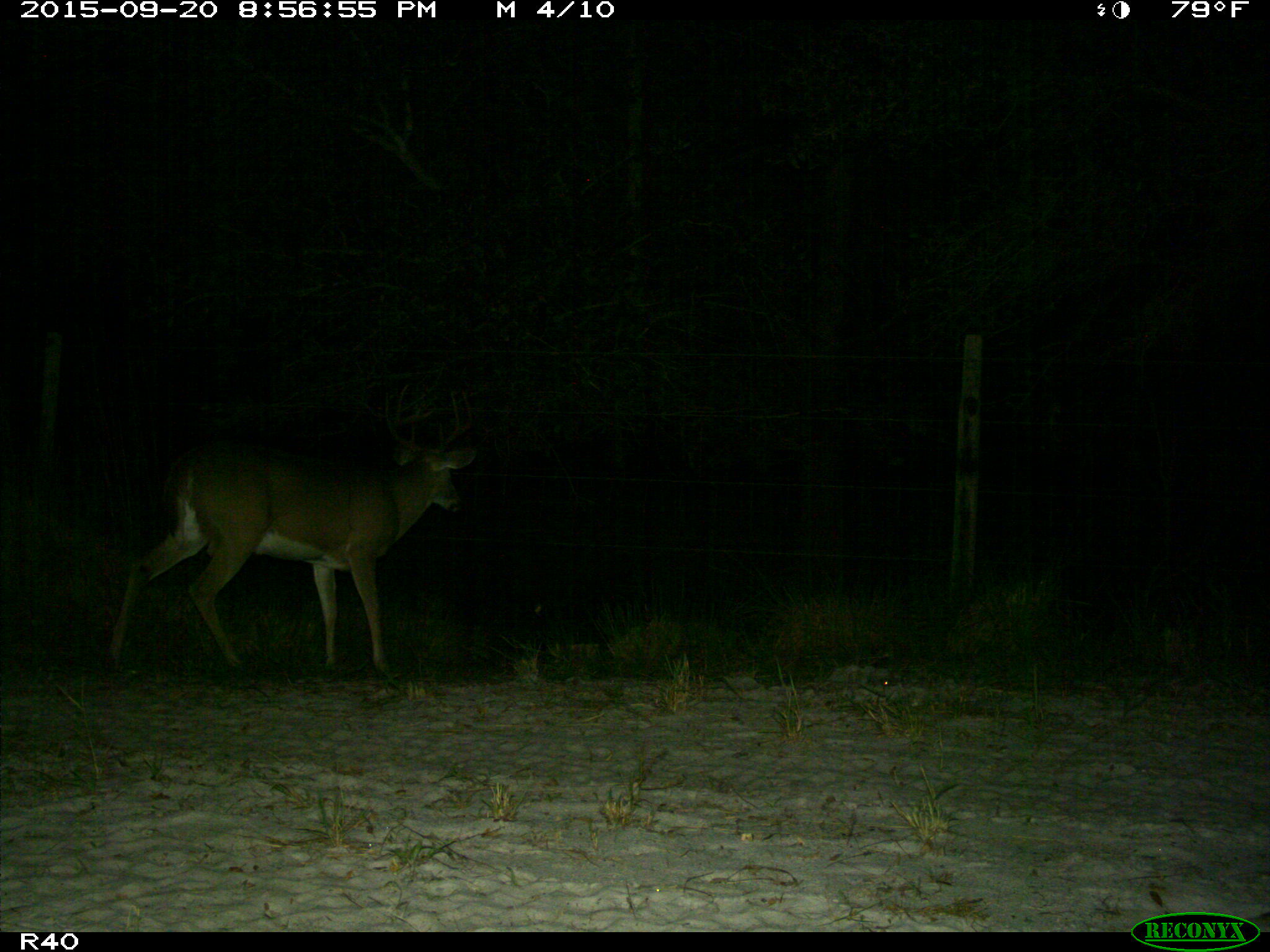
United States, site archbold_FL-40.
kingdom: Animalia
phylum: Chordata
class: Mammalia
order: Artiodactyla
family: Cervidae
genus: Odocoileus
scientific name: Odocoileus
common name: deer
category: unidentified deer